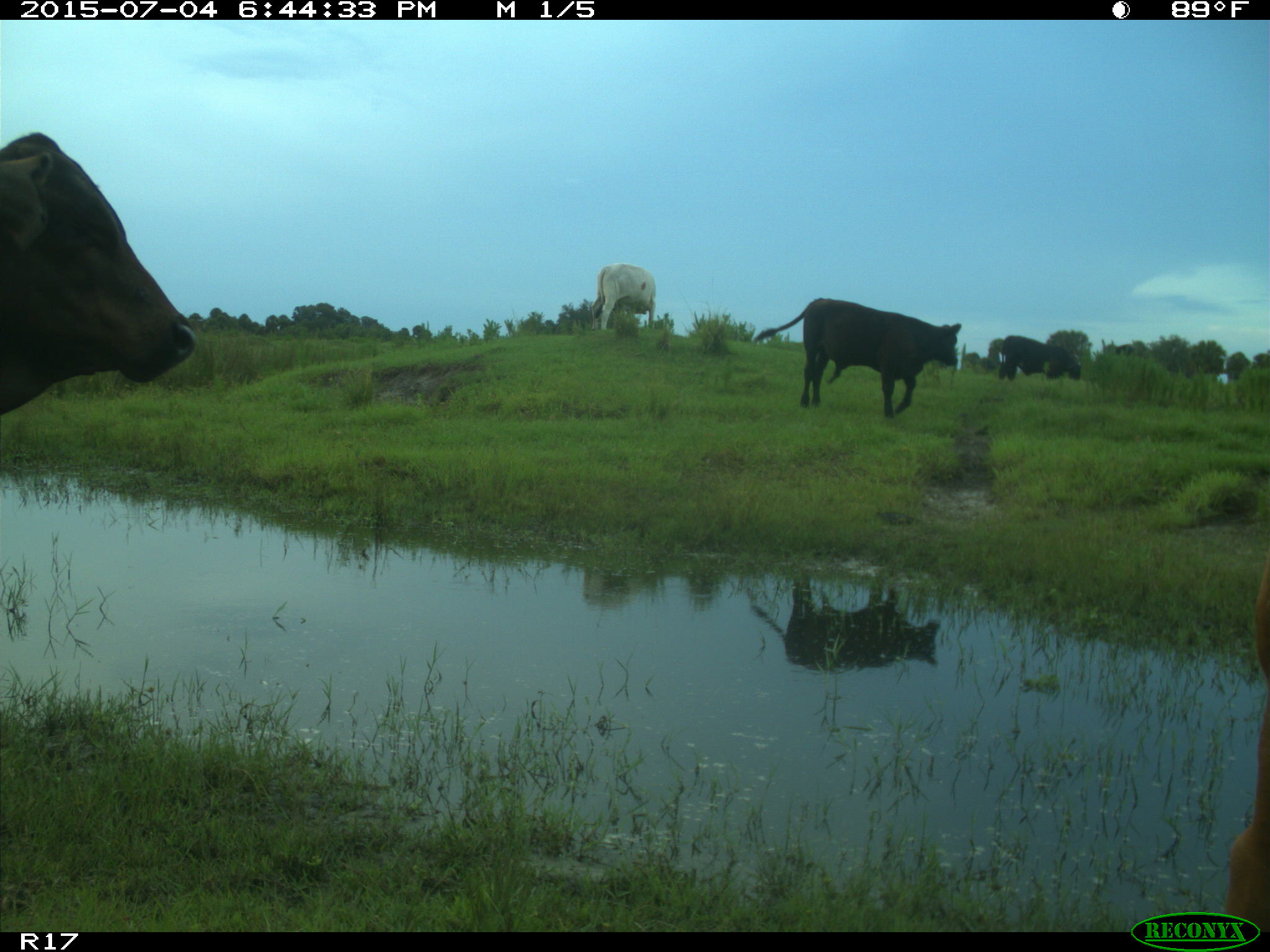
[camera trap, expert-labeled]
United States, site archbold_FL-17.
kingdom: Animalia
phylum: Chordata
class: Mammalia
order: Artiodactyla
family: Bovidae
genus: Bos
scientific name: Bos taurus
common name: domestic cow